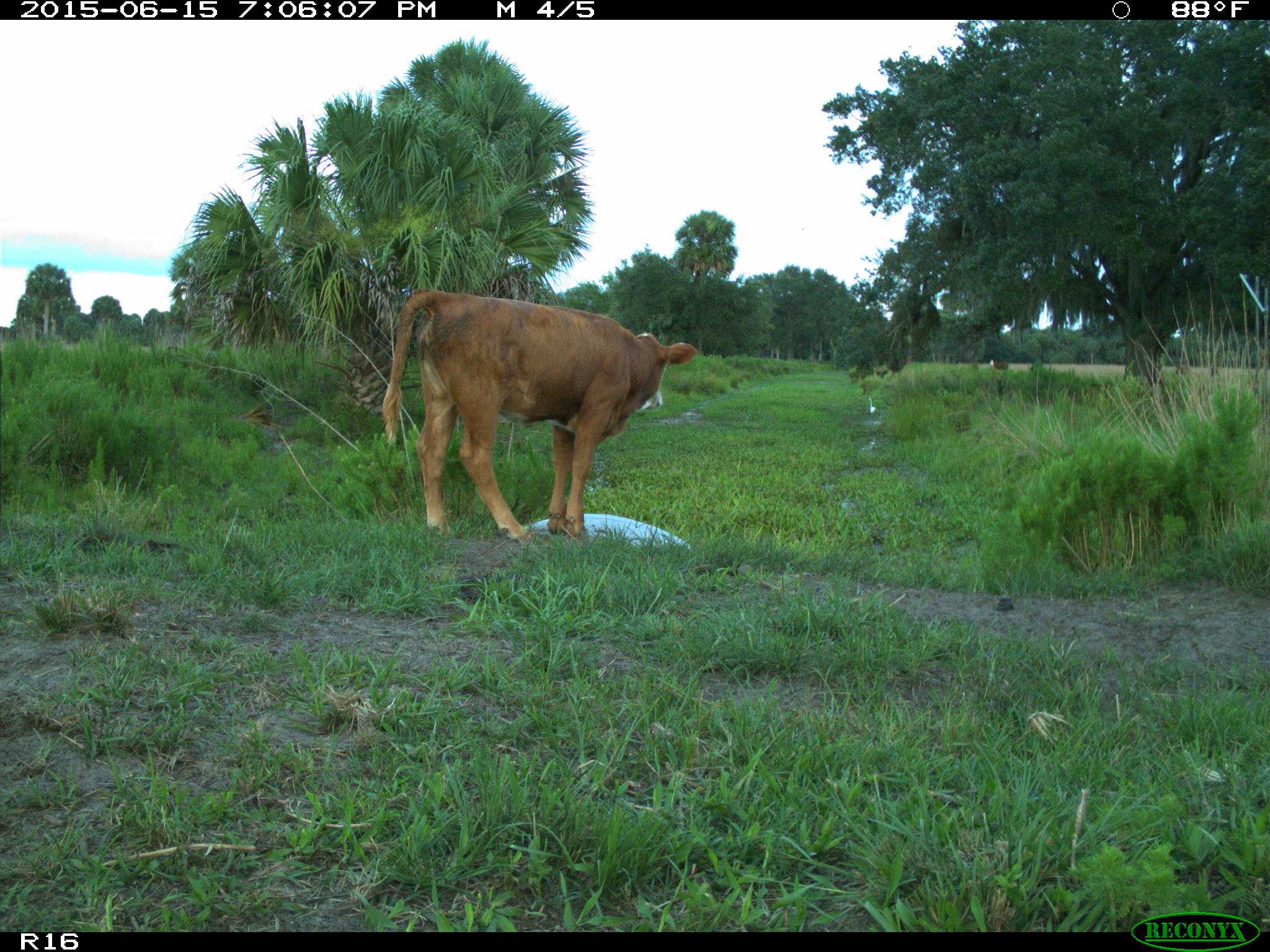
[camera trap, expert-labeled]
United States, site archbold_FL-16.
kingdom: Animalia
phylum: Chordata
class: Mammalia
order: Artiodactyla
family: Bovidae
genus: Bos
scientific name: Bos taurus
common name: domestic cow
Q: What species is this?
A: Bos taurus (domestic cow).